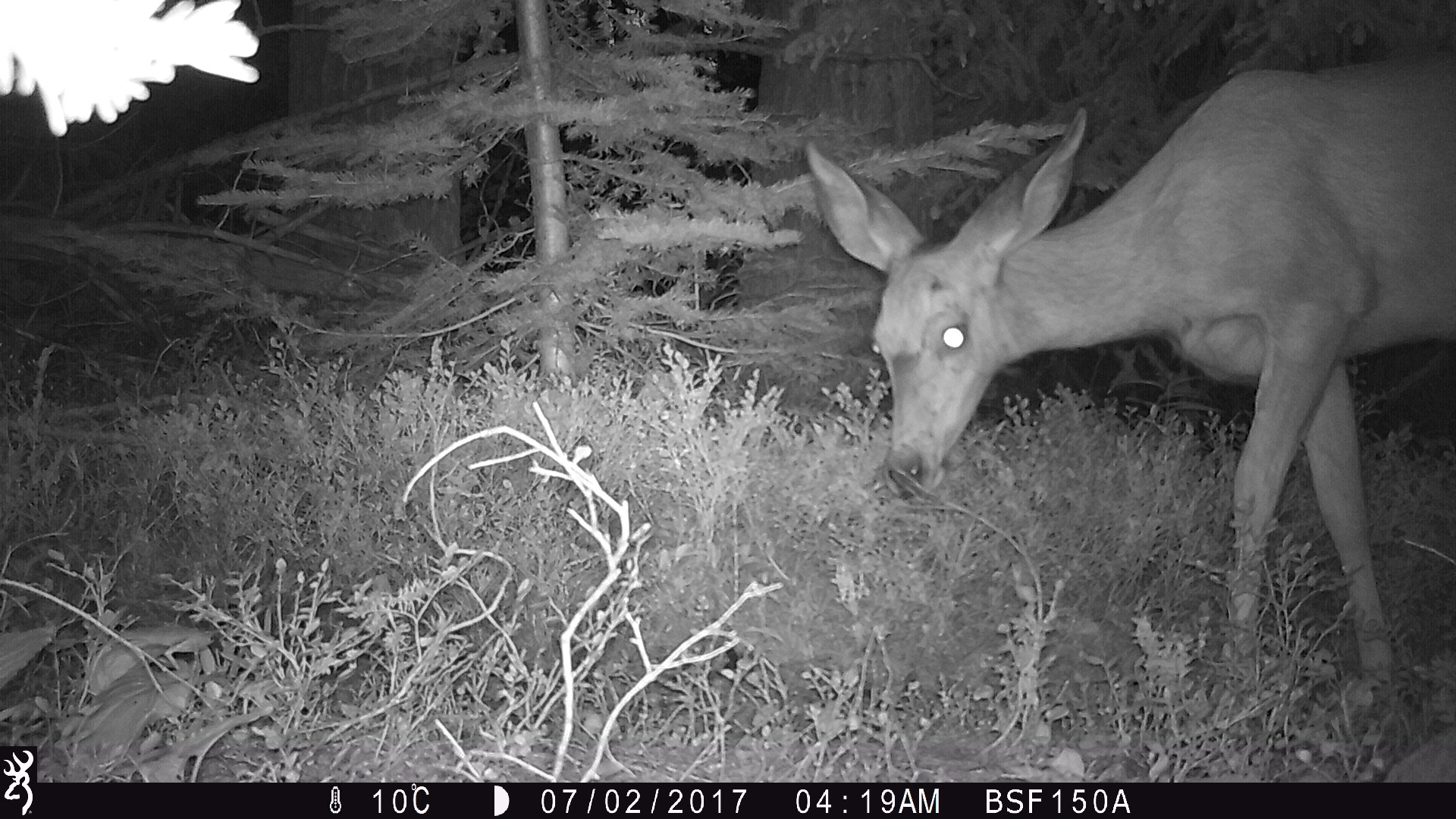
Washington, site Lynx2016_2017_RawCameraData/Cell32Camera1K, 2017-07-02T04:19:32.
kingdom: Animalia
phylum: Chordata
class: Mammalia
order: Artiodactyla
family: Cervidae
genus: Odocoileus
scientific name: Odocoileus hemionus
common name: mule deer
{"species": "Odocoileus hemionus (mule deer)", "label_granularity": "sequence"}